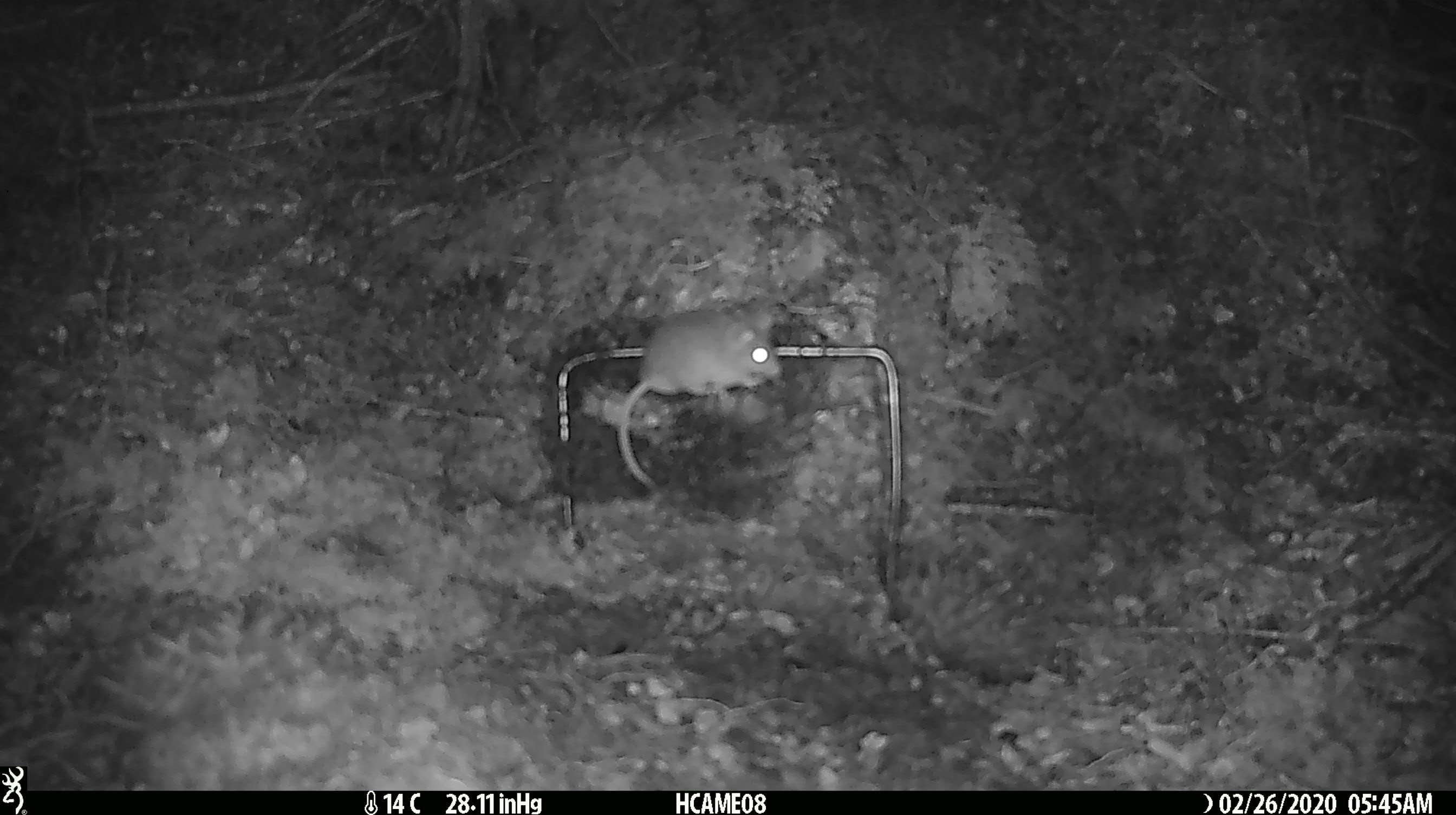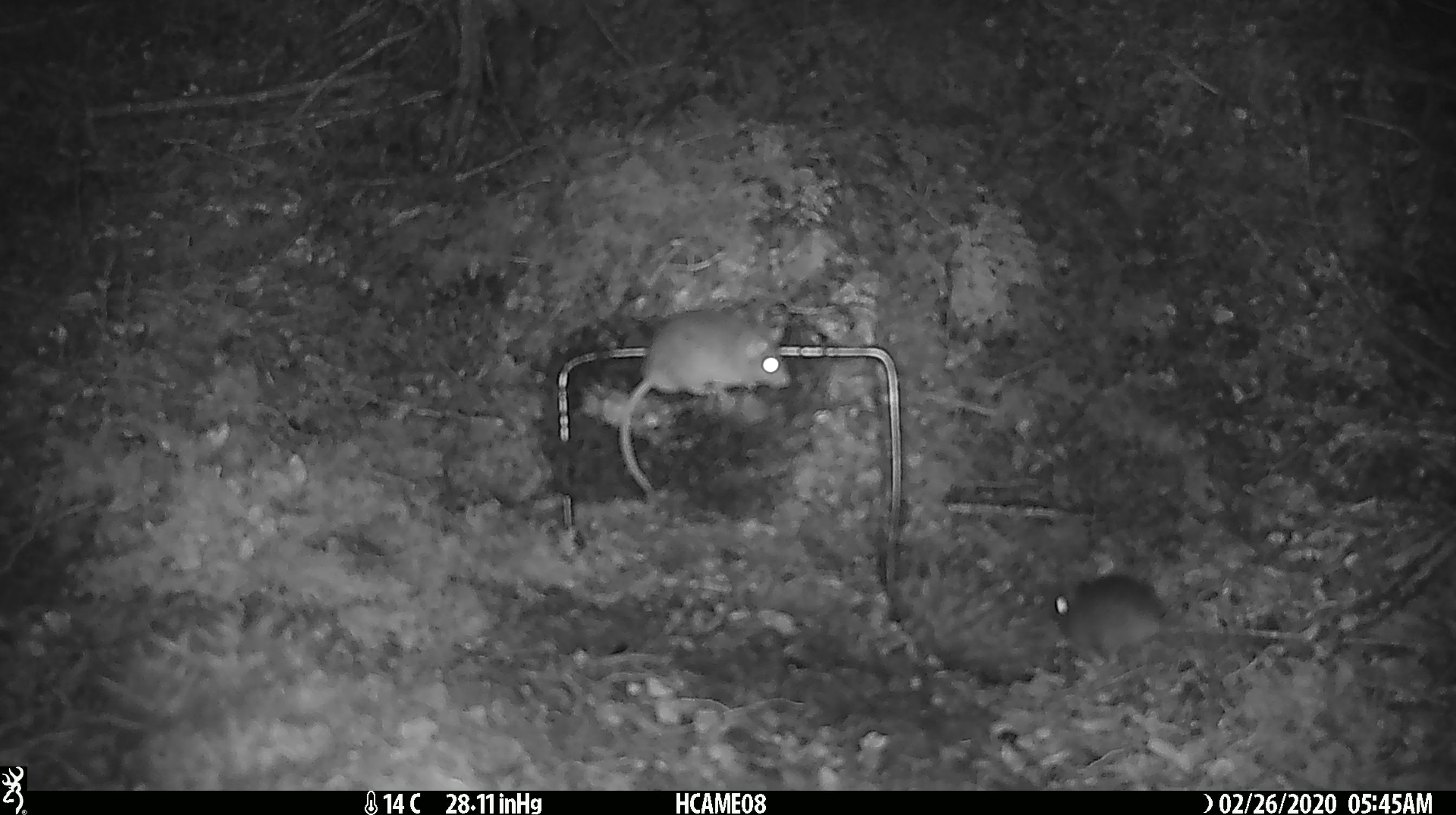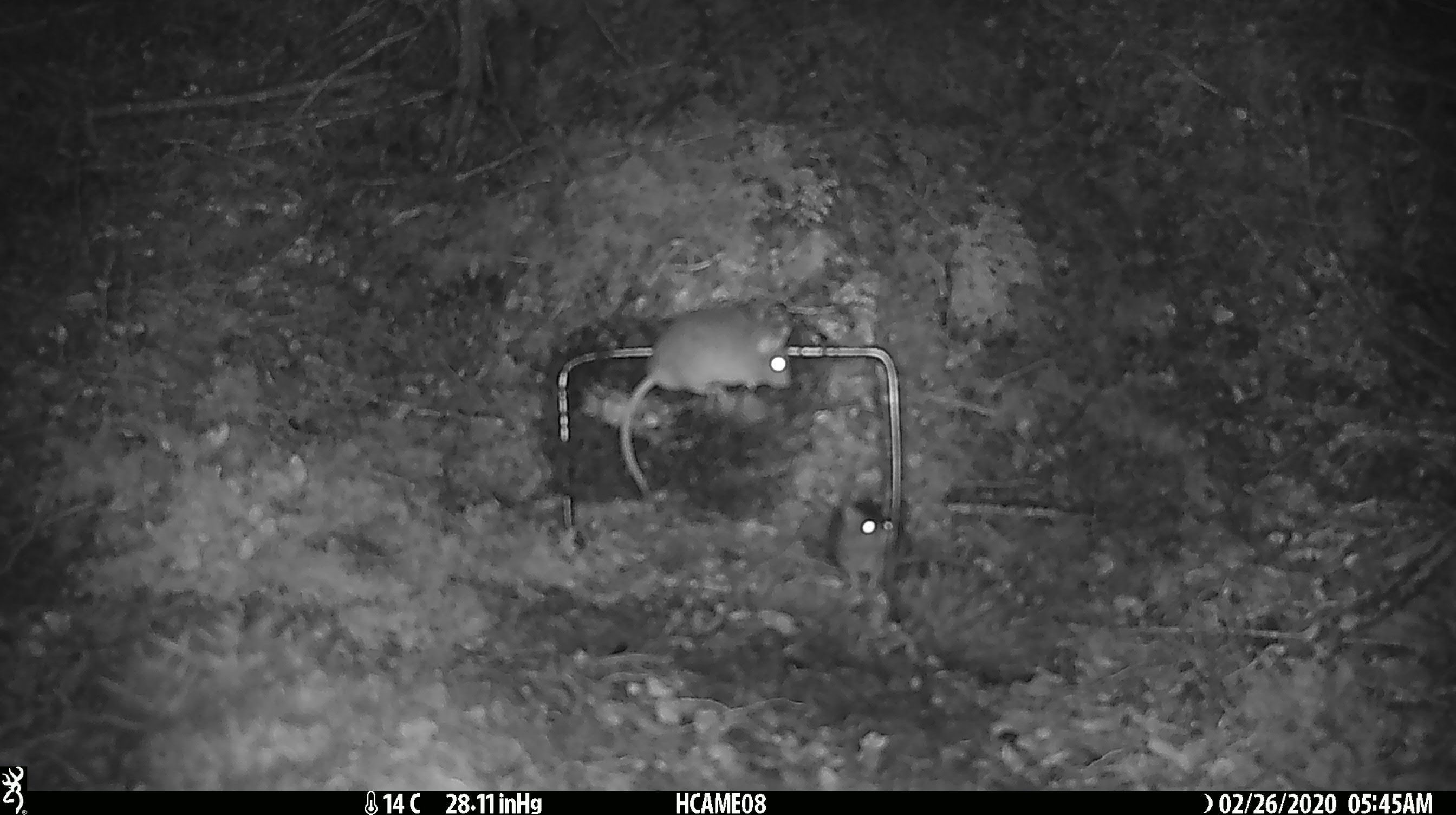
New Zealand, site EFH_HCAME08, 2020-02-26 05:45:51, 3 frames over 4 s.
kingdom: Animalia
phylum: Chordata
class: Mammalia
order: Rodentia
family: Muridae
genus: Mus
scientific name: Mus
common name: mouse